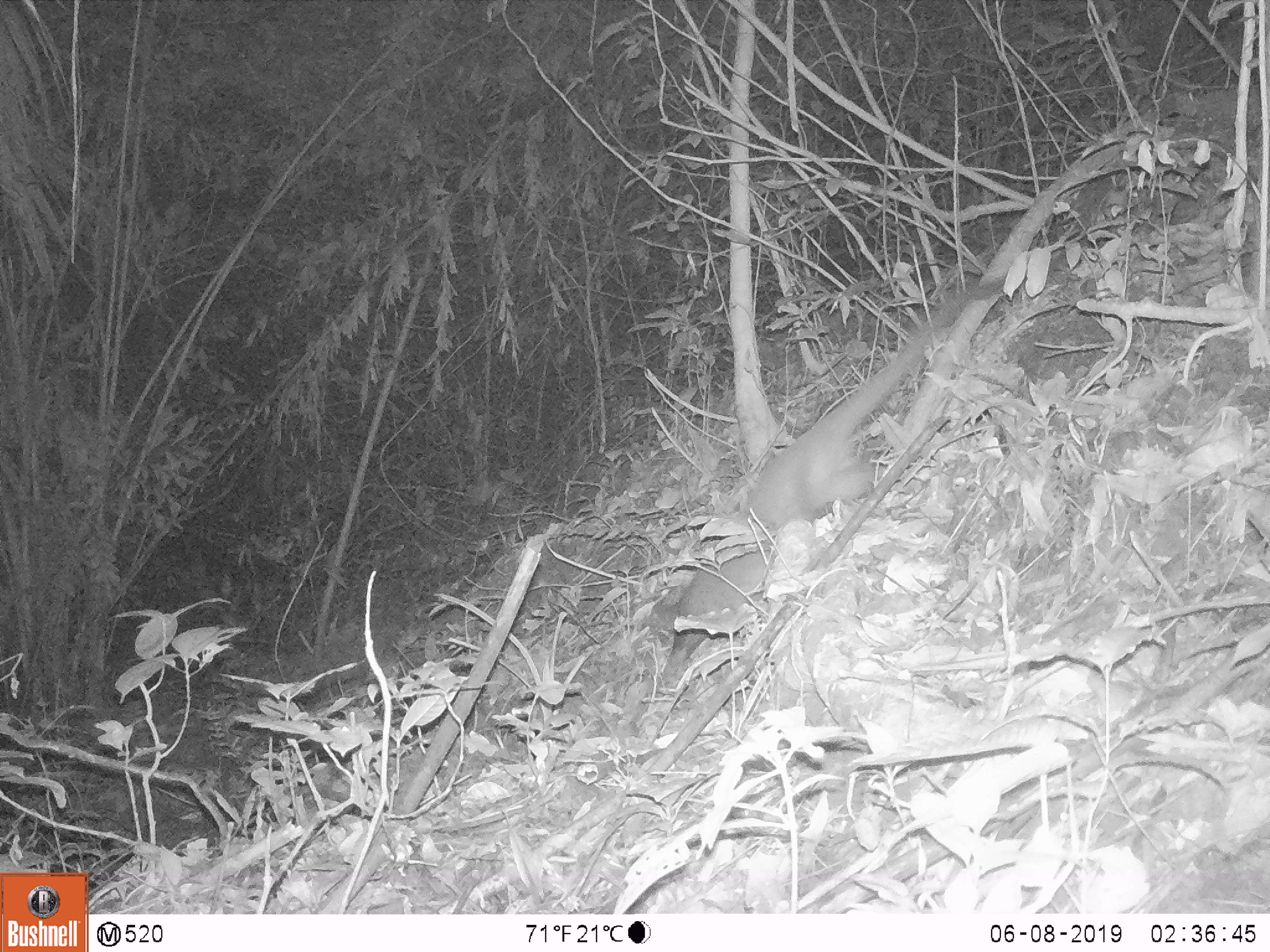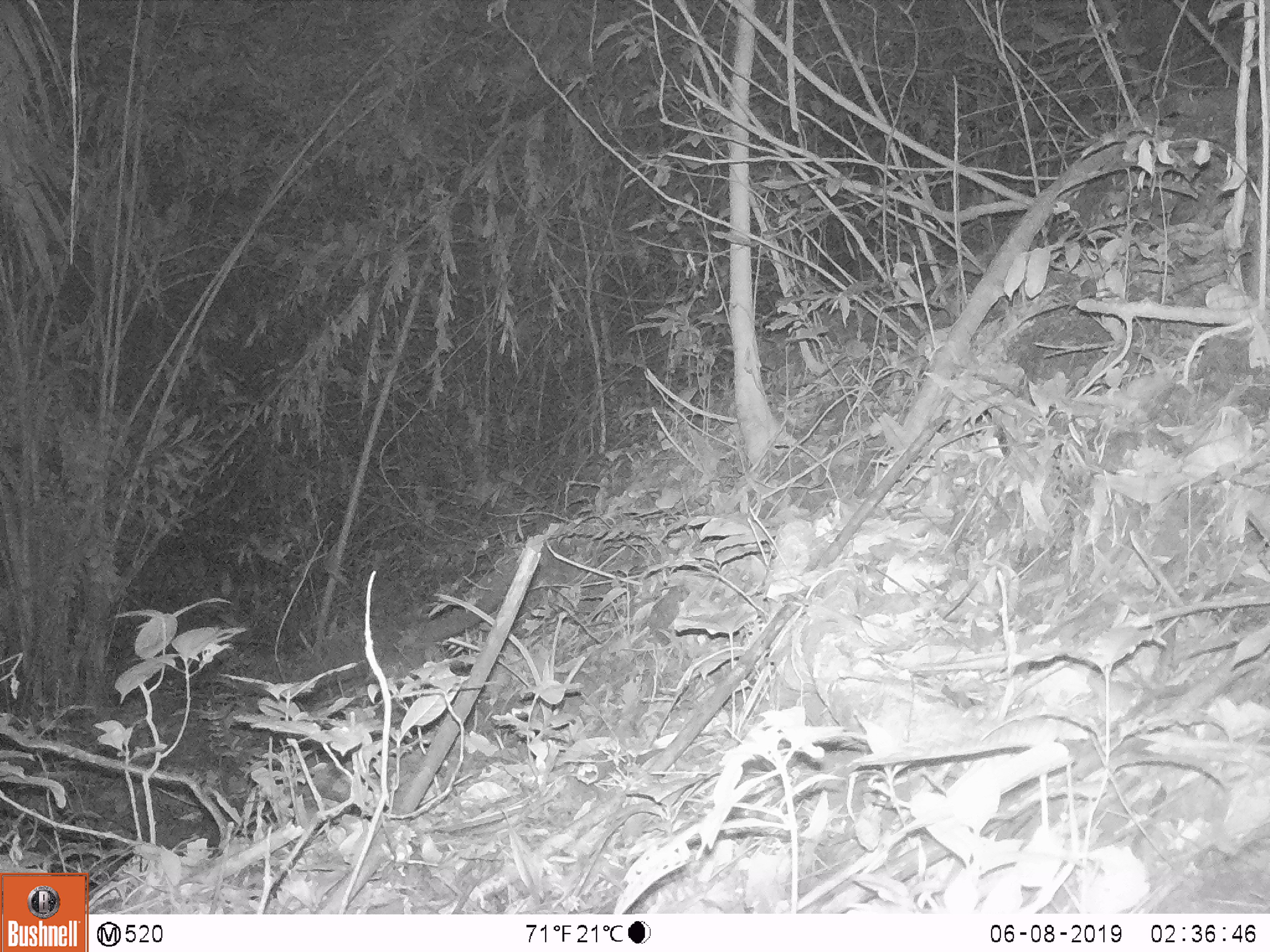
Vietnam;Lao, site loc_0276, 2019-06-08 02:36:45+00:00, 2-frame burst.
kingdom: Animalia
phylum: Chordata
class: Mammalia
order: Carnivora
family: Viverridae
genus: Paguma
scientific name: Paguma larvata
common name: masked palm civet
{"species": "masked palm civet (Paguma larvata)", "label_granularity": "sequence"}